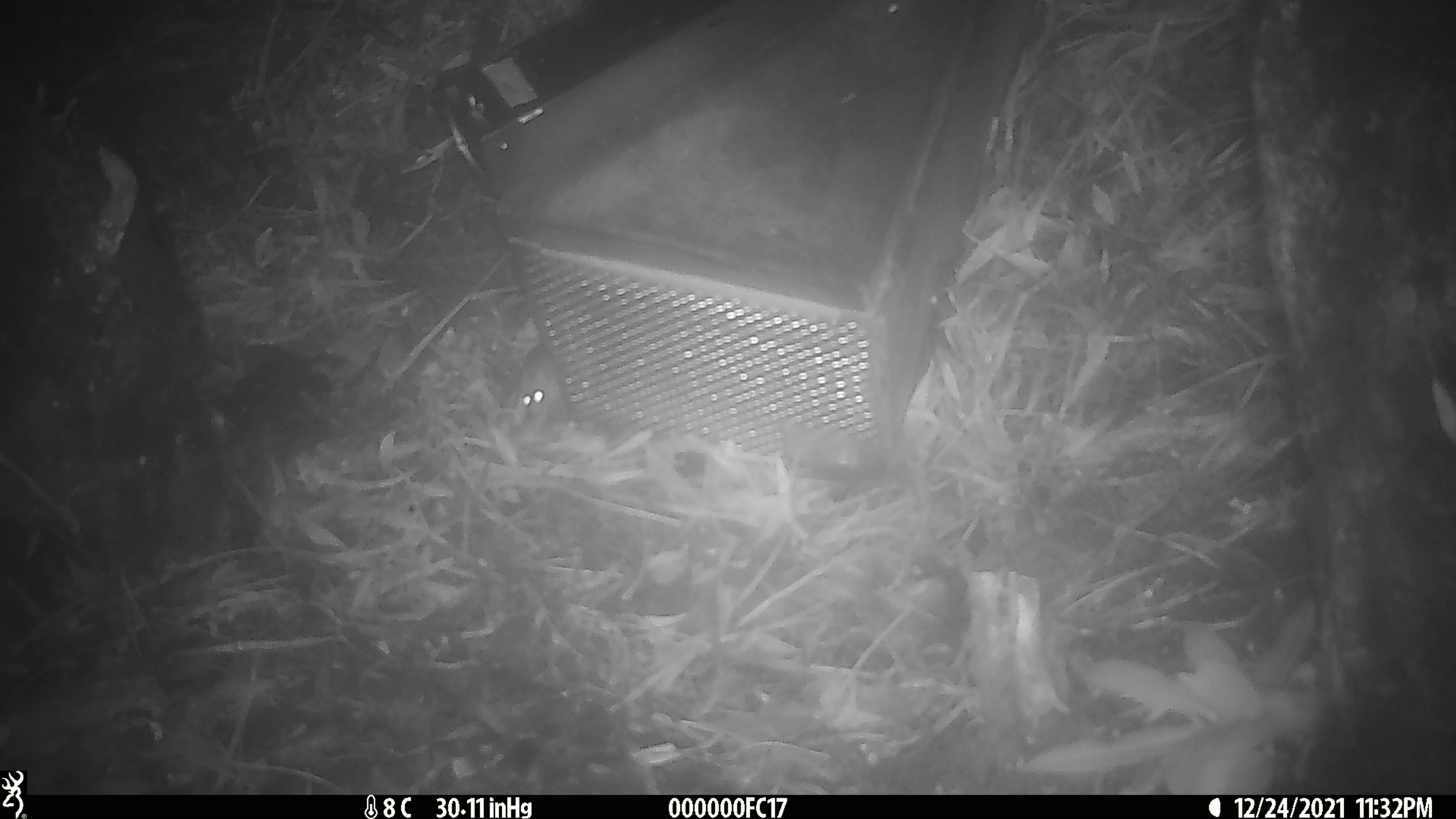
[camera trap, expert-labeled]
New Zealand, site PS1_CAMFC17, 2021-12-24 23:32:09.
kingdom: Animalia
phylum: Chordata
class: Mammalia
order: Rodentia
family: Muridae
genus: Mus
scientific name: Mus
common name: mouse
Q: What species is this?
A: Mouse (Mus).